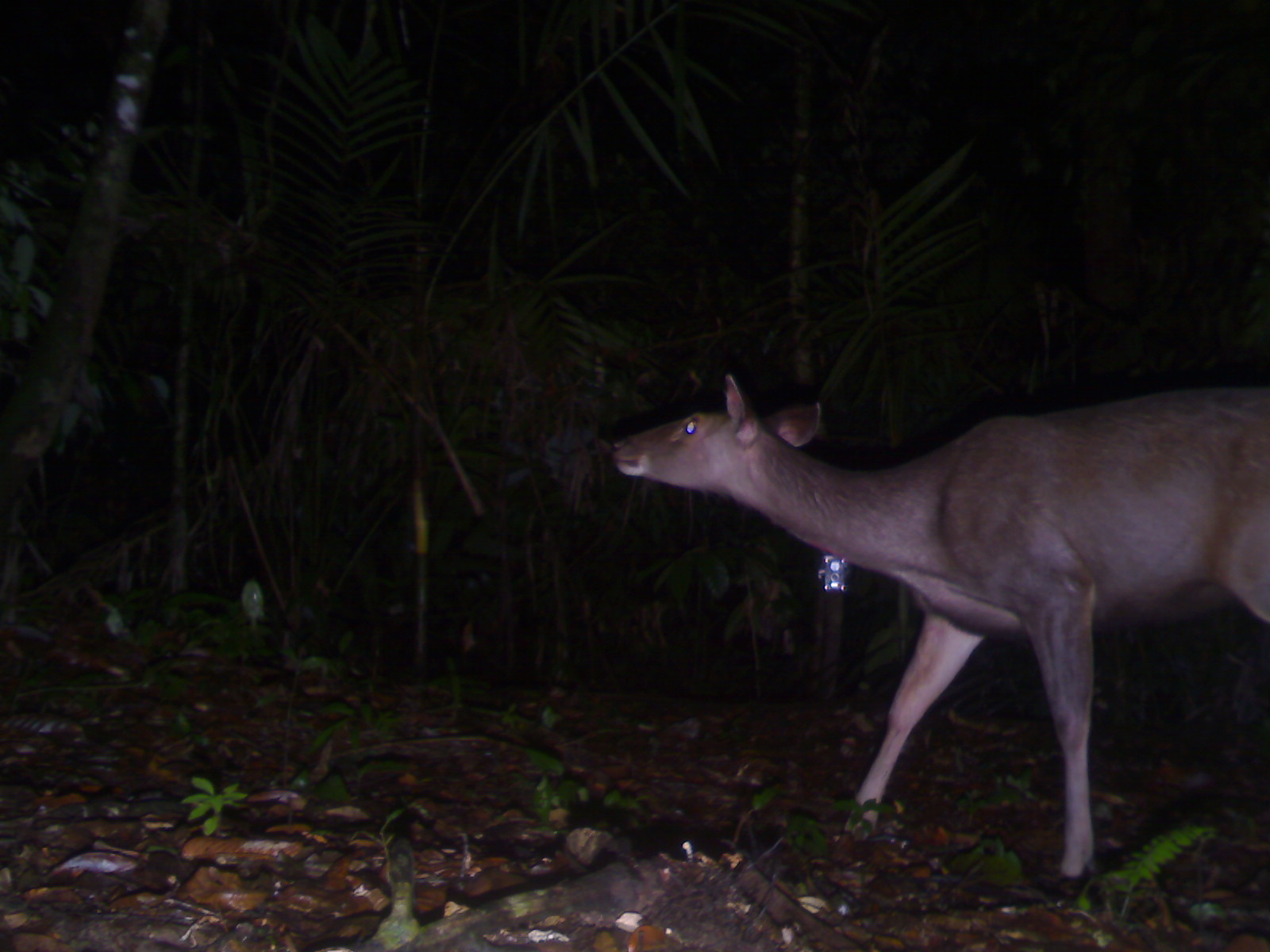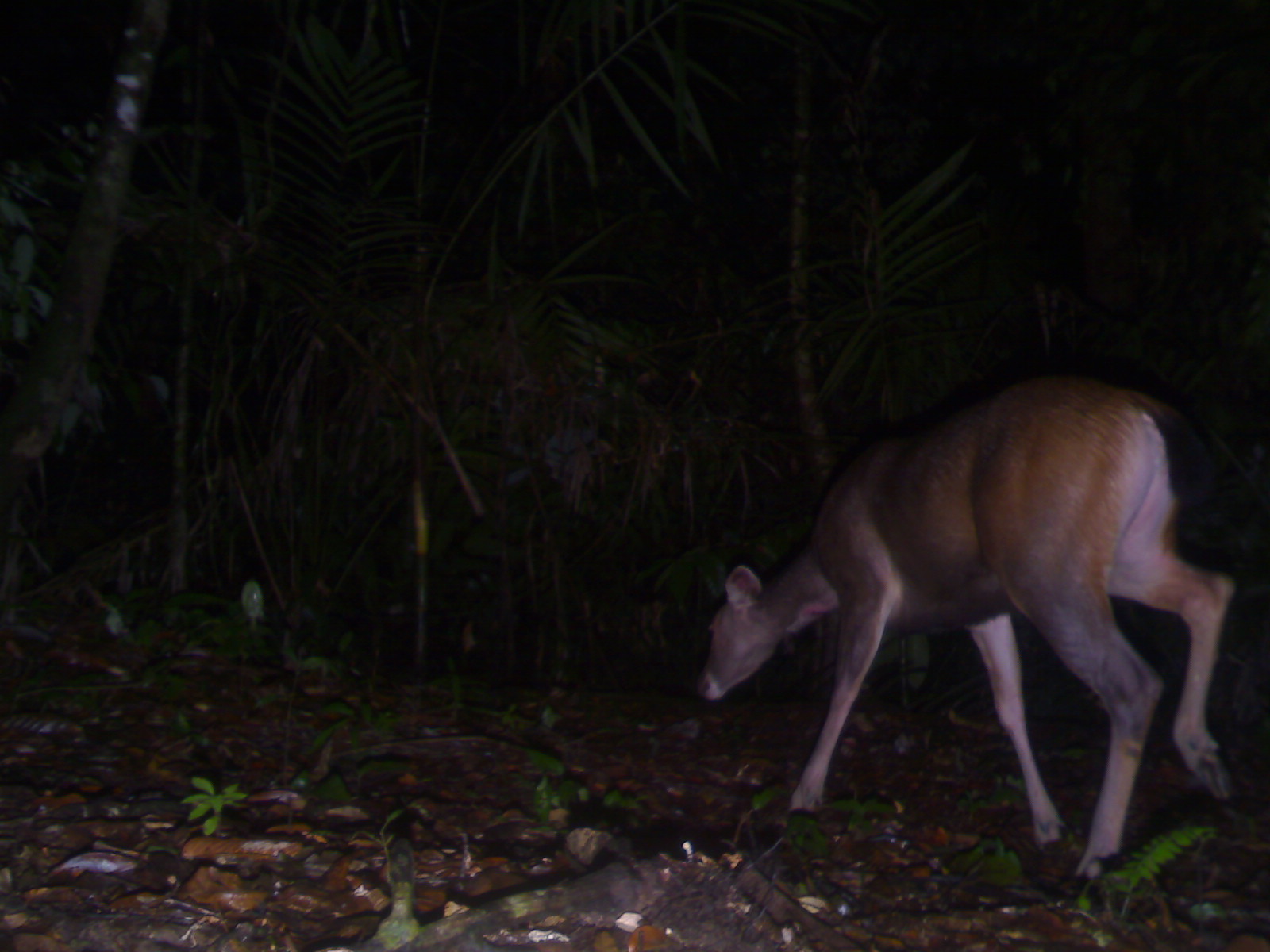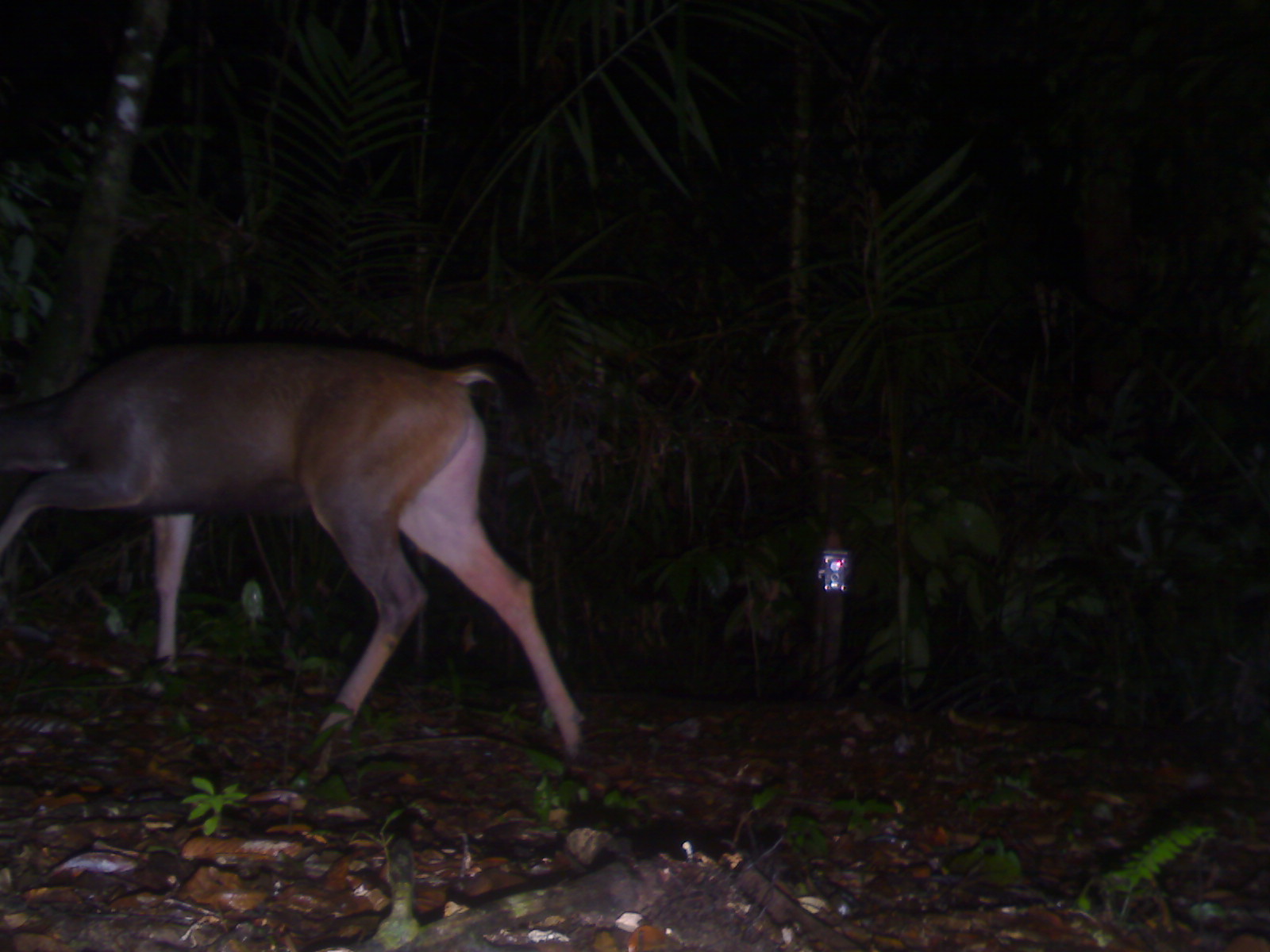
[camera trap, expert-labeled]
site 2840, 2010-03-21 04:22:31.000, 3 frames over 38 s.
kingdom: Animalia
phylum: Chordata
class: Mammalia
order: Artiodactyla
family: Cervidae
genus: Rusa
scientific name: Rusa unicolor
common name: sambar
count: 1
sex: female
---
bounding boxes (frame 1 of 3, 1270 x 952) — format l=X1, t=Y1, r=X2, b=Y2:
rusa unicolor: l=605, t=371, r=1270, b=892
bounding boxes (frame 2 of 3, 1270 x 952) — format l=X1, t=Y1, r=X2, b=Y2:
rusa unicolor: l=689, t=370, r=1242, b=893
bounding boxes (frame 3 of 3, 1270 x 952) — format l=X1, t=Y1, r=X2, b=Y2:
rusa unicolor: l=0, t=339, r=593, b=764